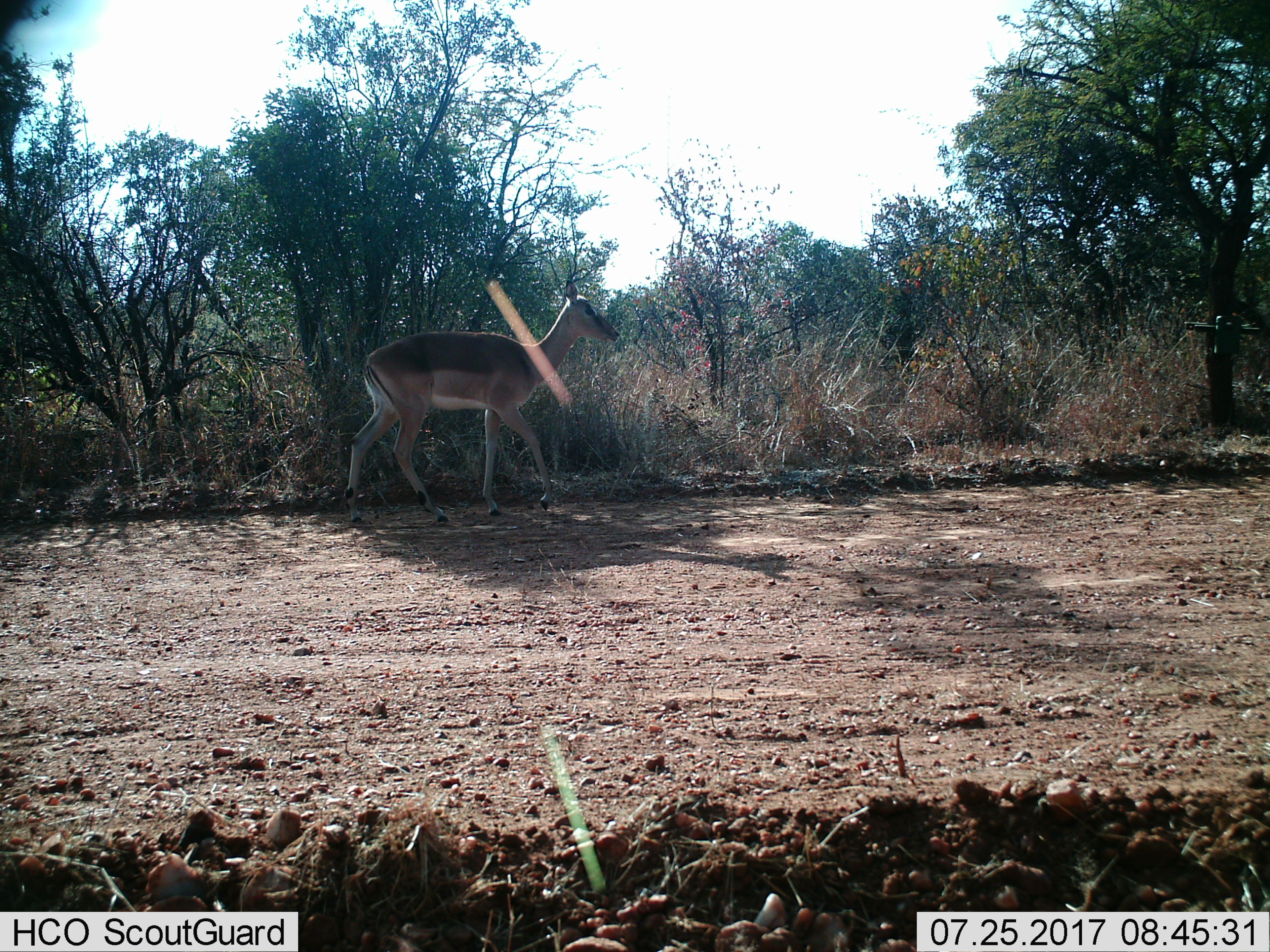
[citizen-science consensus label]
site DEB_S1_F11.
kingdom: Animalia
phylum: Chordata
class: Mammalia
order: Artiodactyla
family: Bovidae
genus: Aepyceros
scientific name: Aepyceros melampus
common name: impala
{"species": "impala (Aepyceros melampus)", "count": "1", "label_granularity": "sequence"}